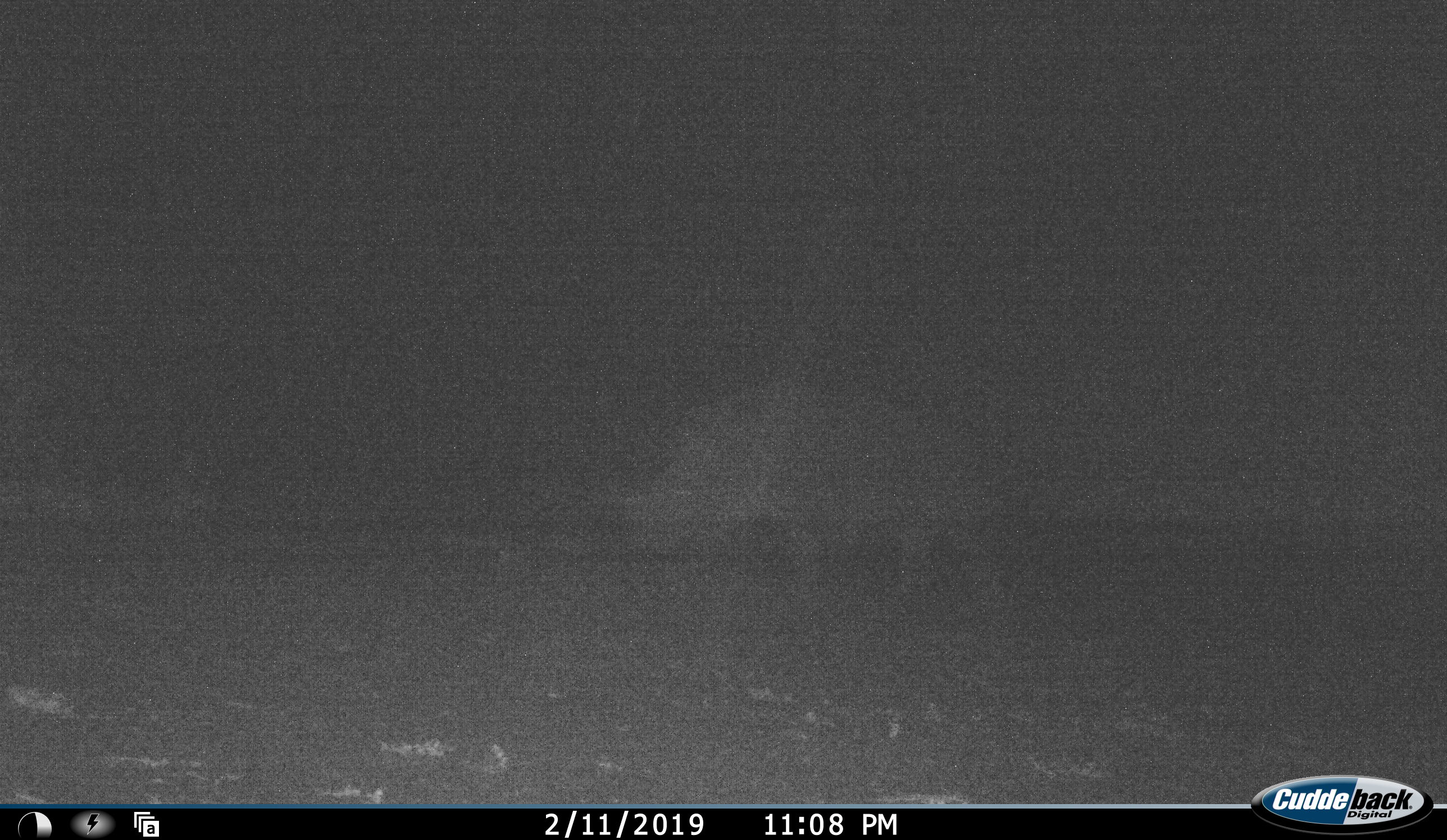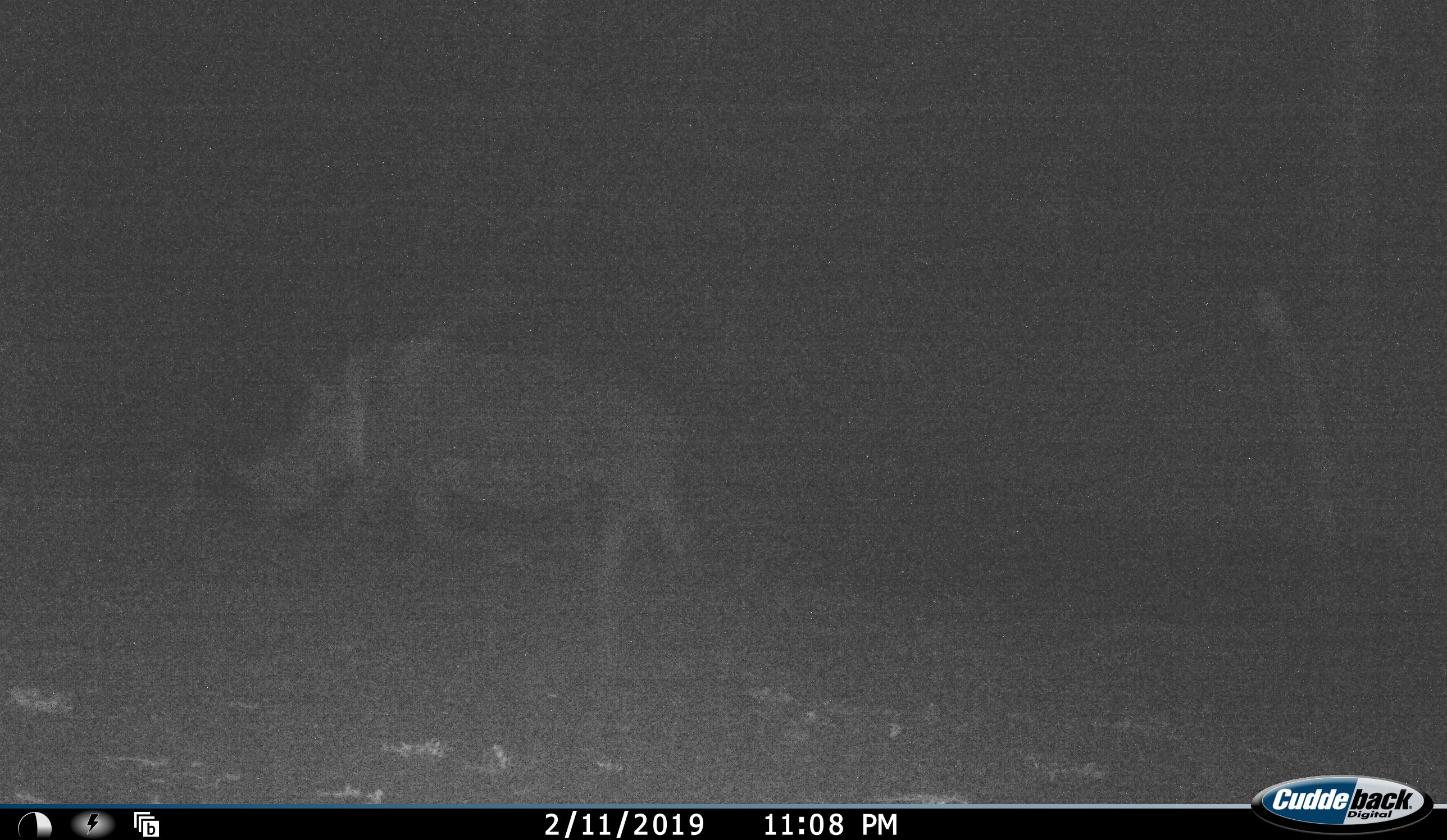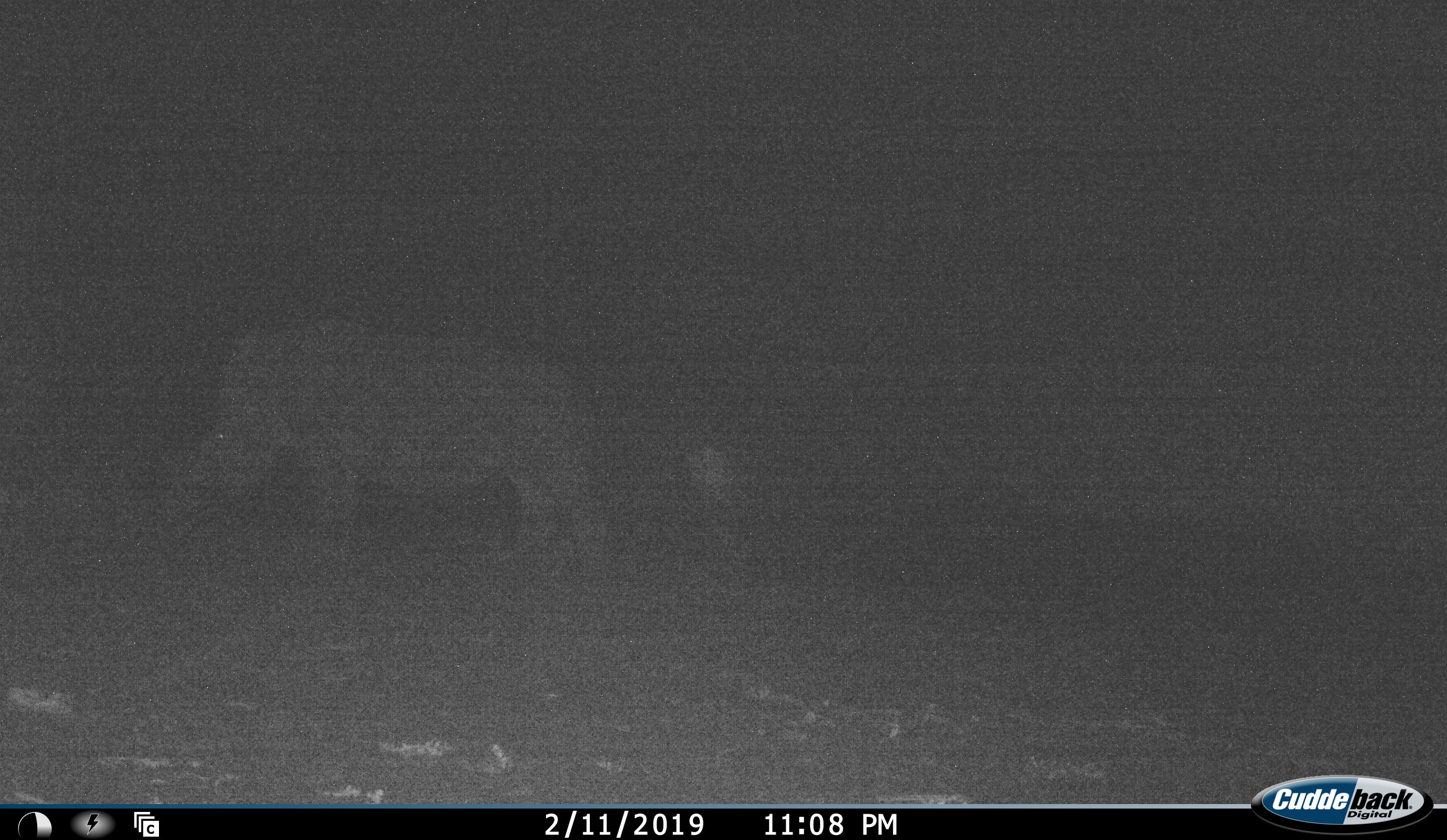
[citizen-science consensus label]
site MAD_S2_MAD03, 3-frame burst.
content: unidentified animal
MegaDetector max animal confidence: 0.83